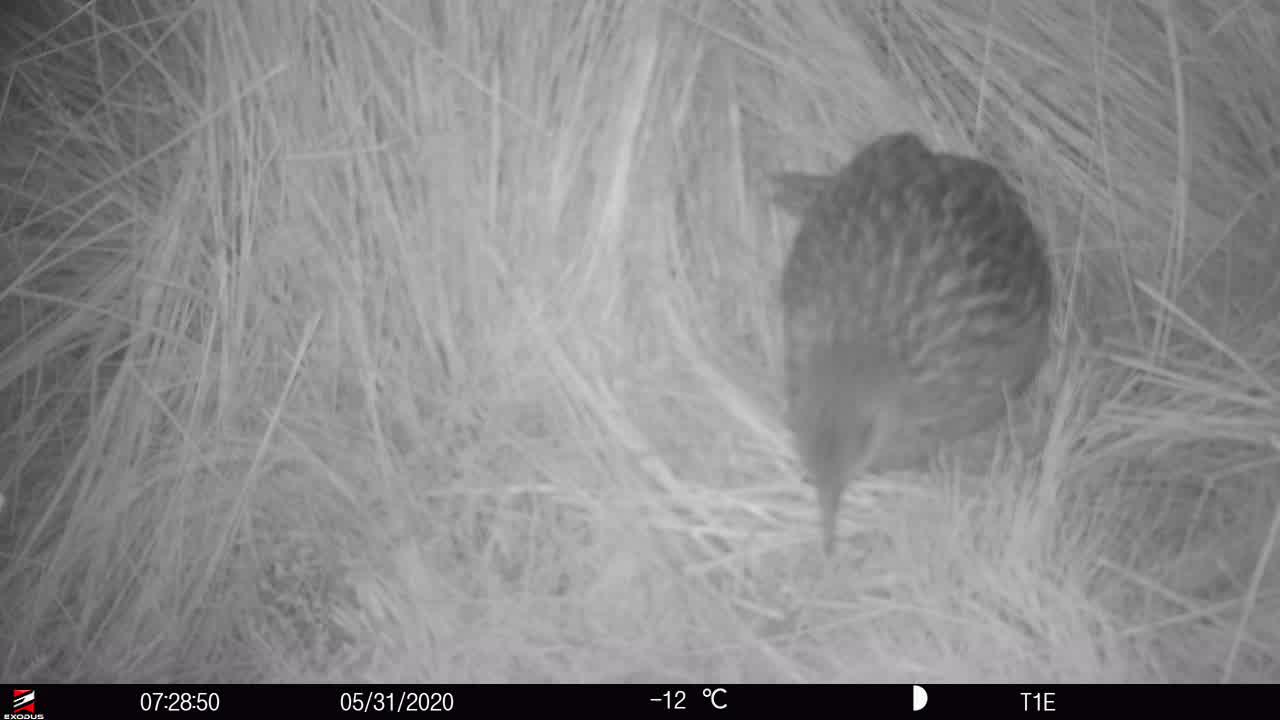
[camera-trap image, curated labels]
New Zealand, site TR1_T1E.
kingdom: Animalia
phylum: Chordata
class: Aves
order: Gruiformes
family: Rallidae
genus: Gallirallus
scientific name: Gallirallus australis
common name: weka